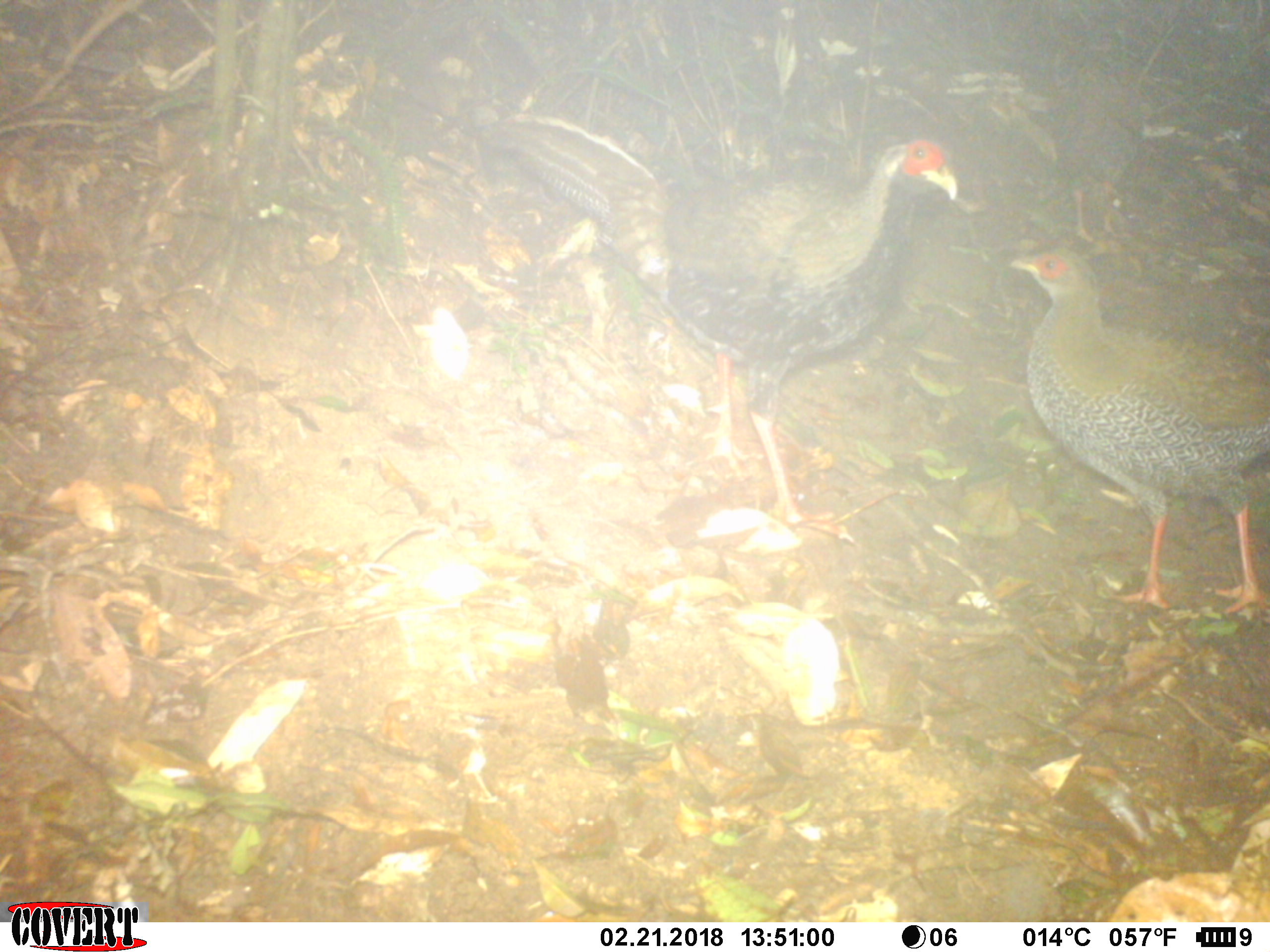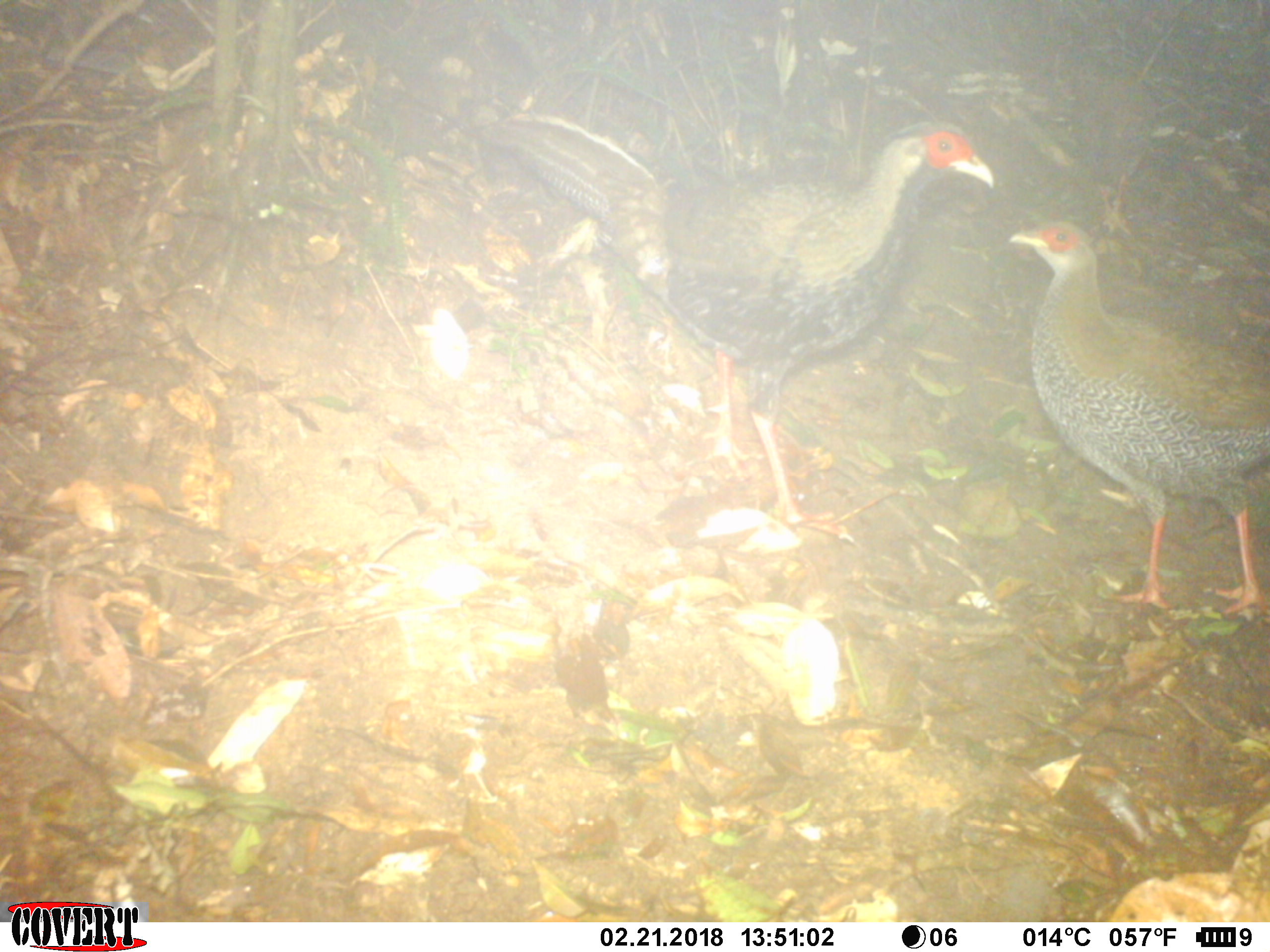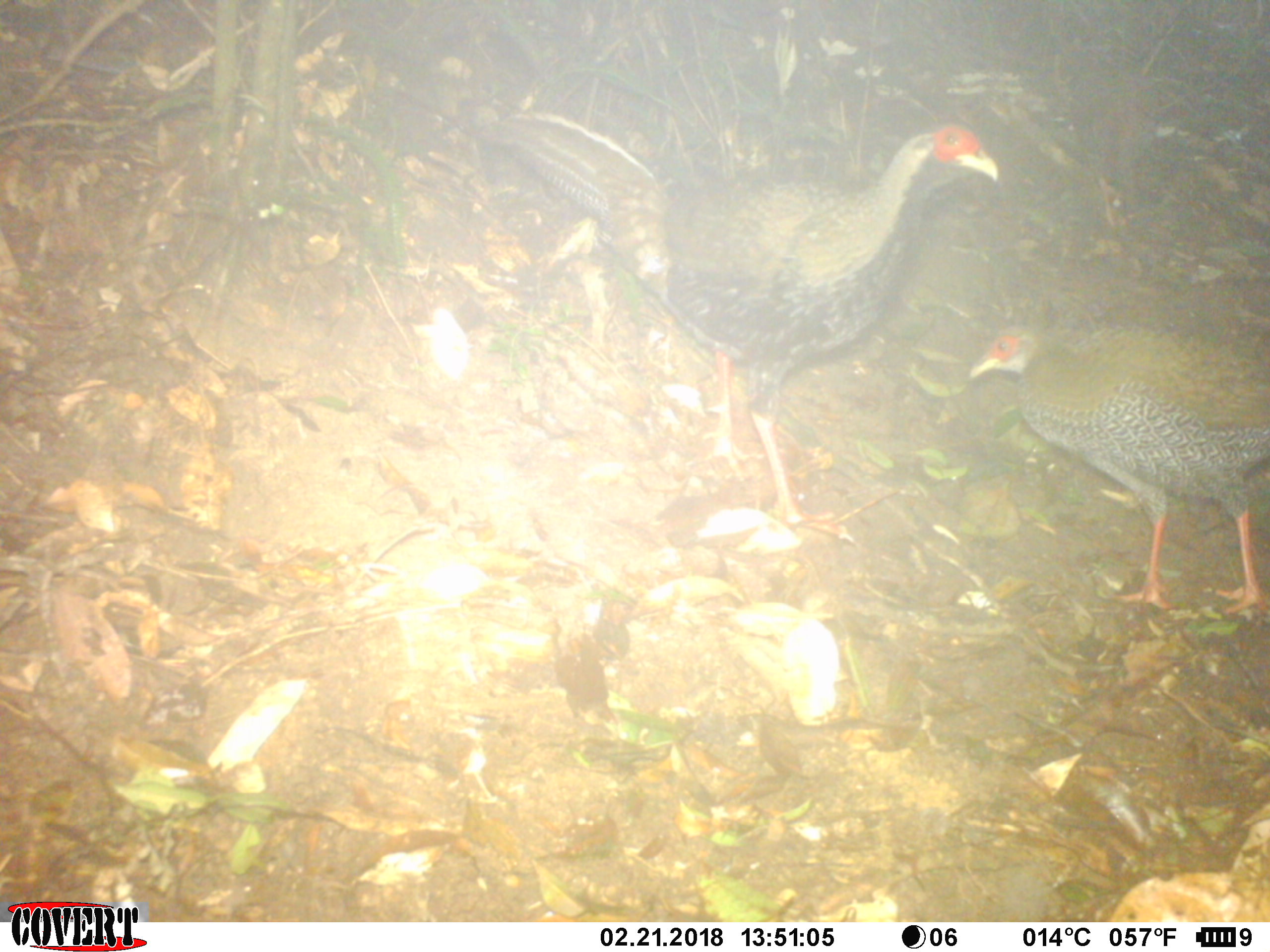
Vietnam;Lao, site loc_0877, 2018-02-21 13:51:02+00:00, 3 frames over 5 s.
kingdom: Animalia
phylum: Chordata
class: Aves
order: Galliformes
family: Phasianidae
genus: Lophura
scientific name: Lophura nycthemera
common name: silver pheasant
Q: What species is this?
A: Silver pheasant (Lophura nycthemera).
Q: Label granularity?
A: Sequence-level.